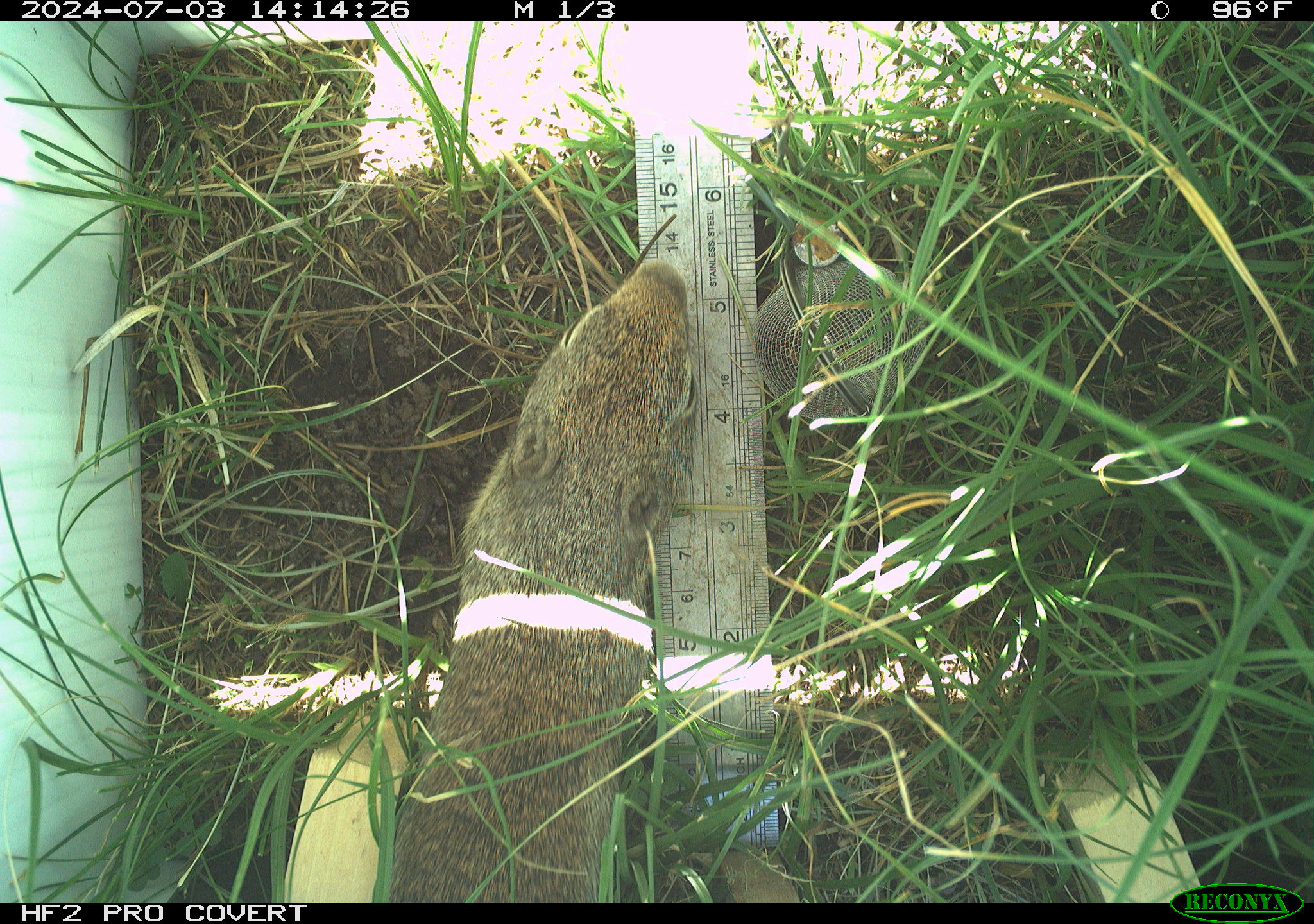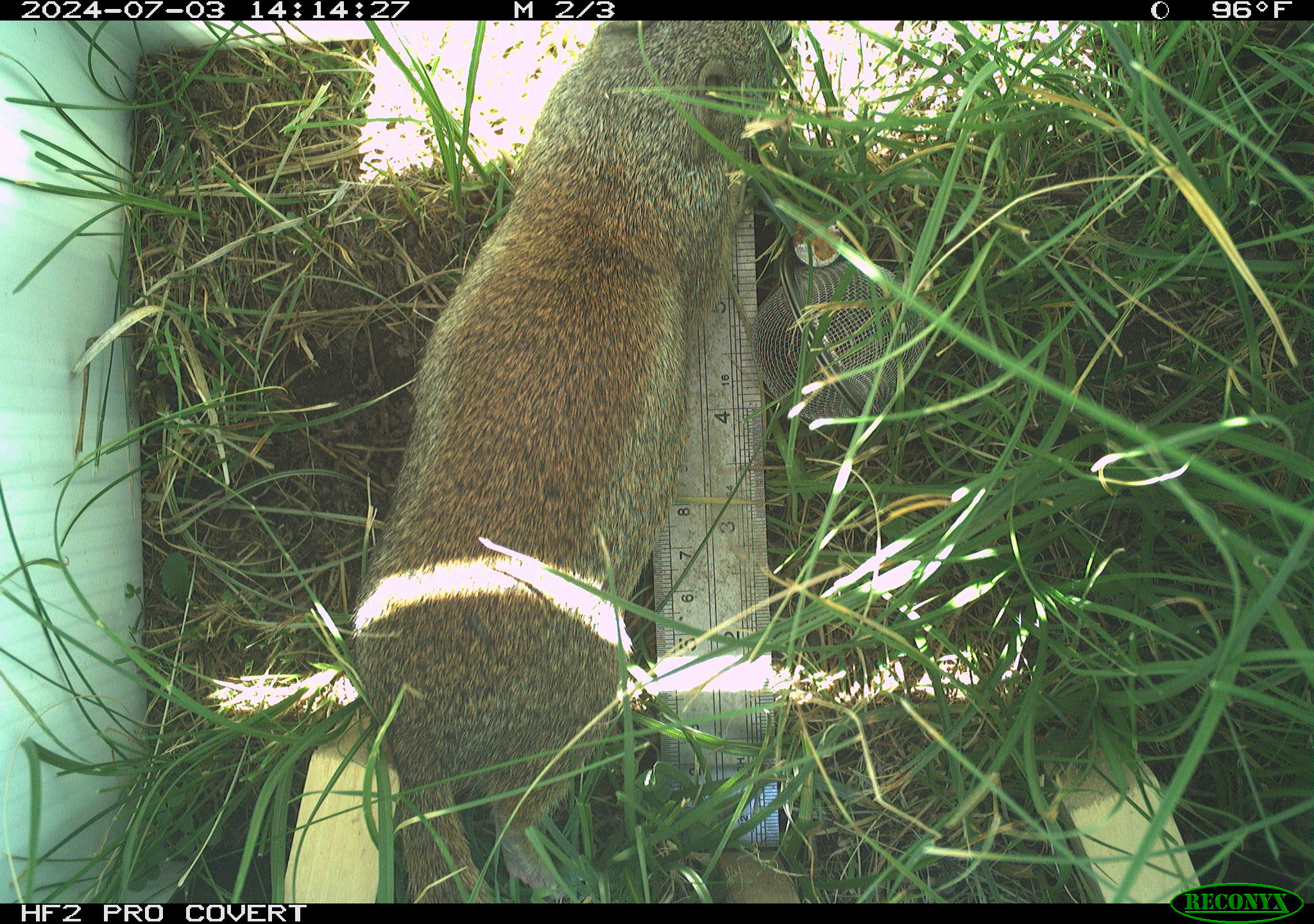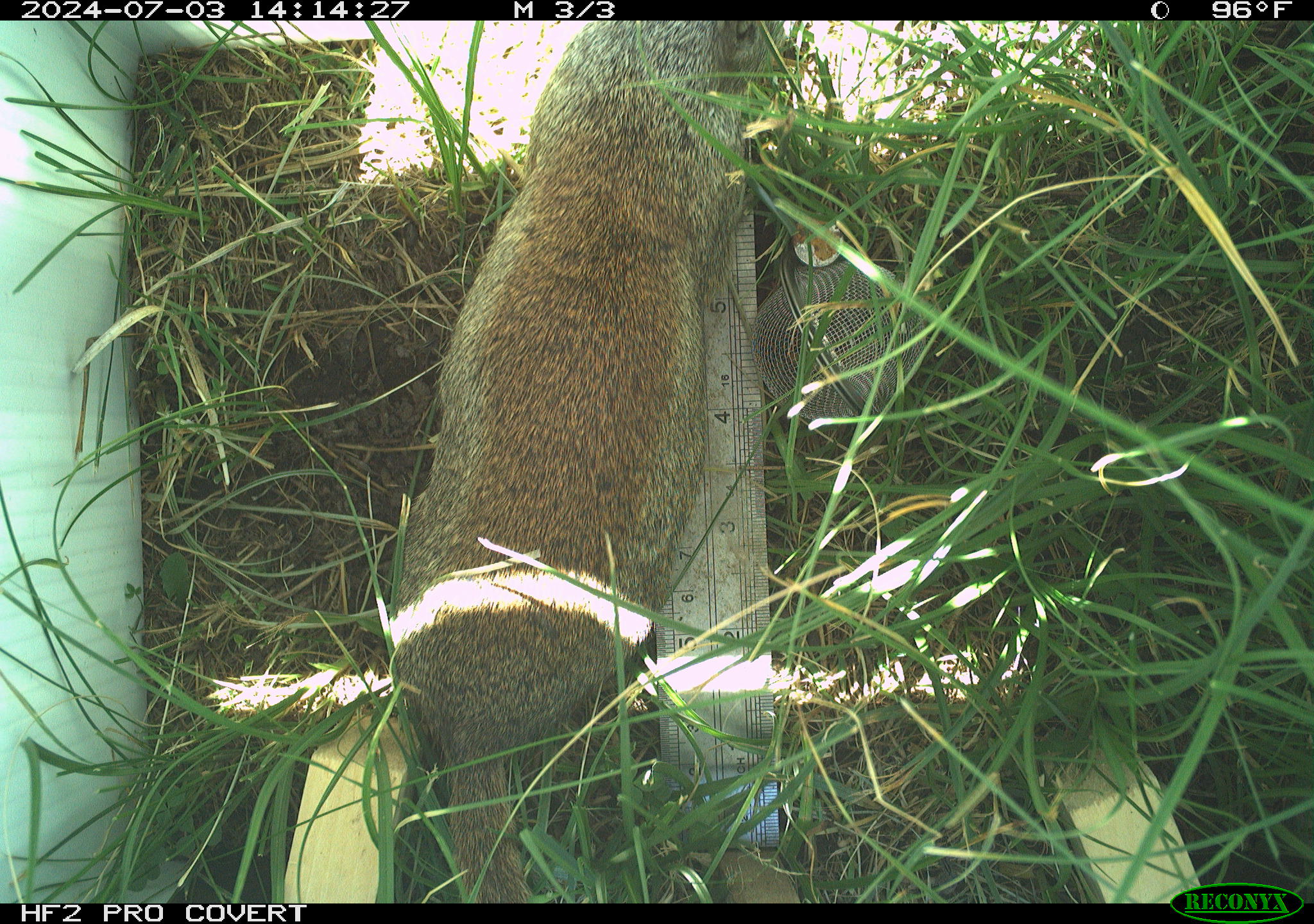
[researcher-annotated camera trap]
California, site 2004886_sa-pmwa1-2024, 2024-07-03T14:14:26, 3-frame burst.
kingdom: Animalia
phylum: Chordata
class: Mammalia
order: Rodentia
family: Sciuridae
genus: Urocitellus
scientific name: Urocitellus beldingi beldingi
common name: belding's ground squirrel